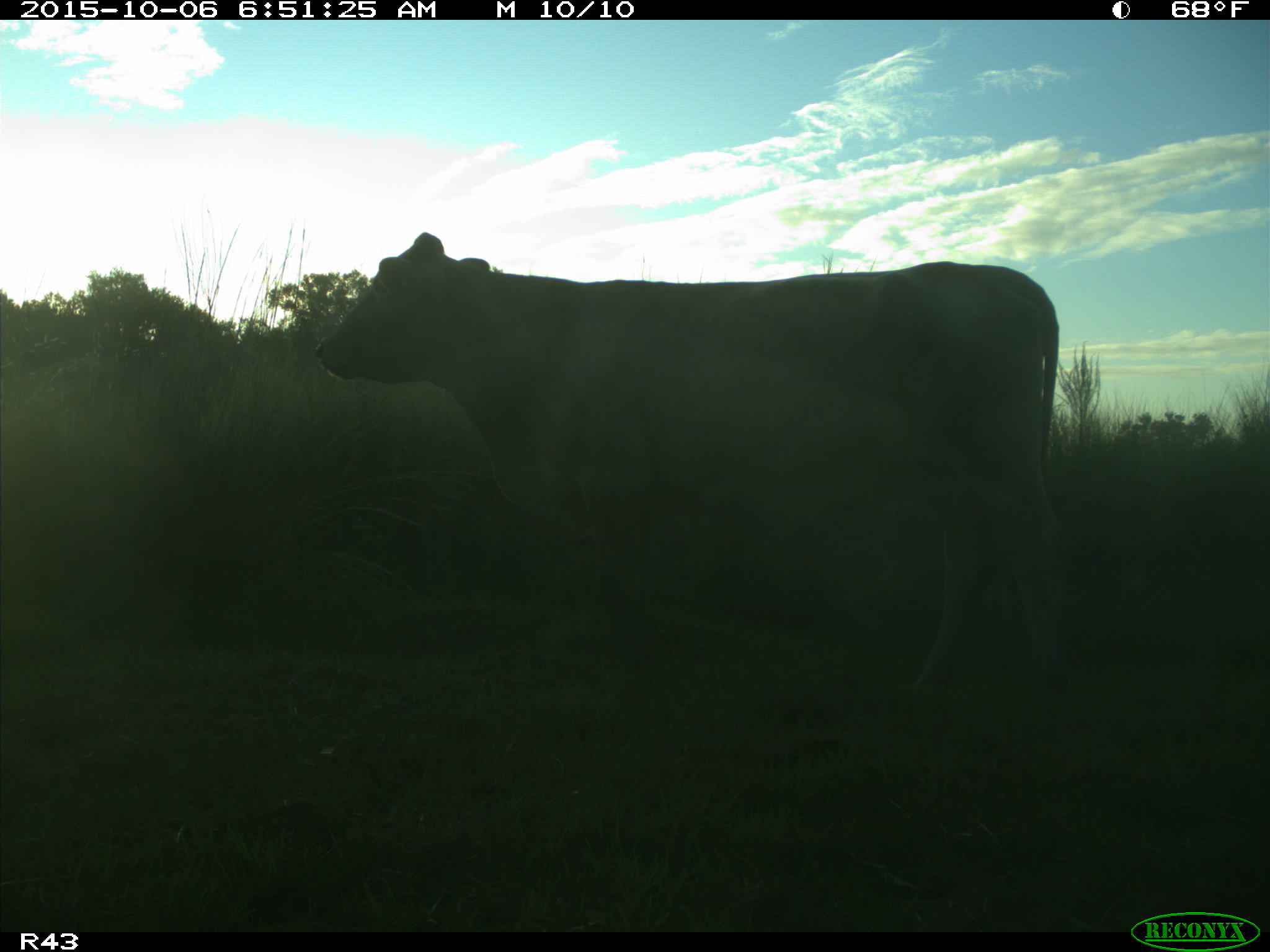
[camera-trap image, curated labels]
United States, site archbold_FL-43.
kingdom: Animalia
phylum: Chordata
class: Mammalia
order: Artiodactyla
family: Bovidae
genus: Bos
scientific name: Bos taurus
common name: domestic cow